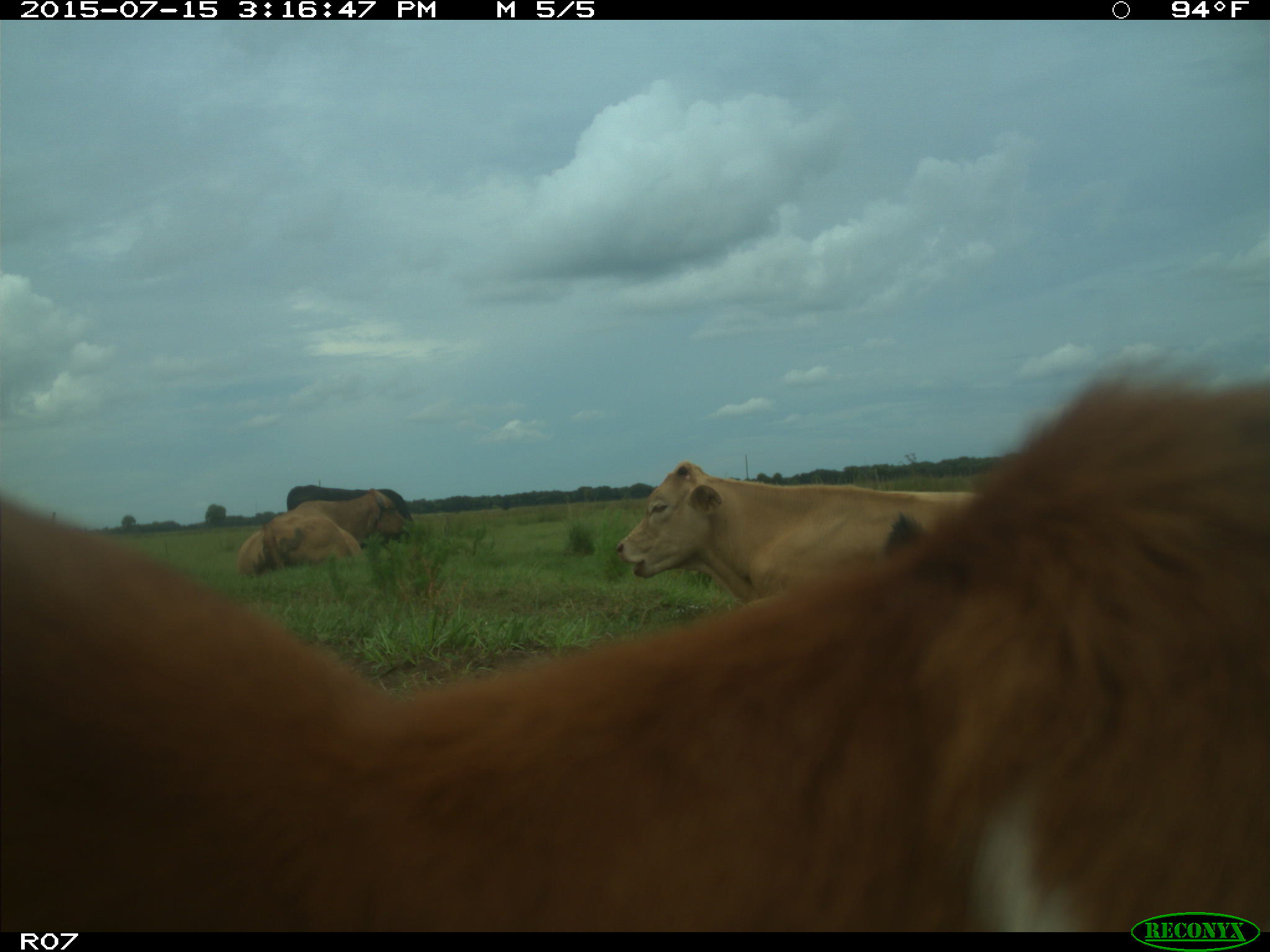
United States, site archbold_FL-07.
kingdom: Animalia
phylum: Chordata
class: Mammalia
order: Artiodactyla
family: Bovidae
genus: Bos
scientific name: Bos taurus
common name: domestic cow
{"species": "Bos taurus (domestic cow)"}